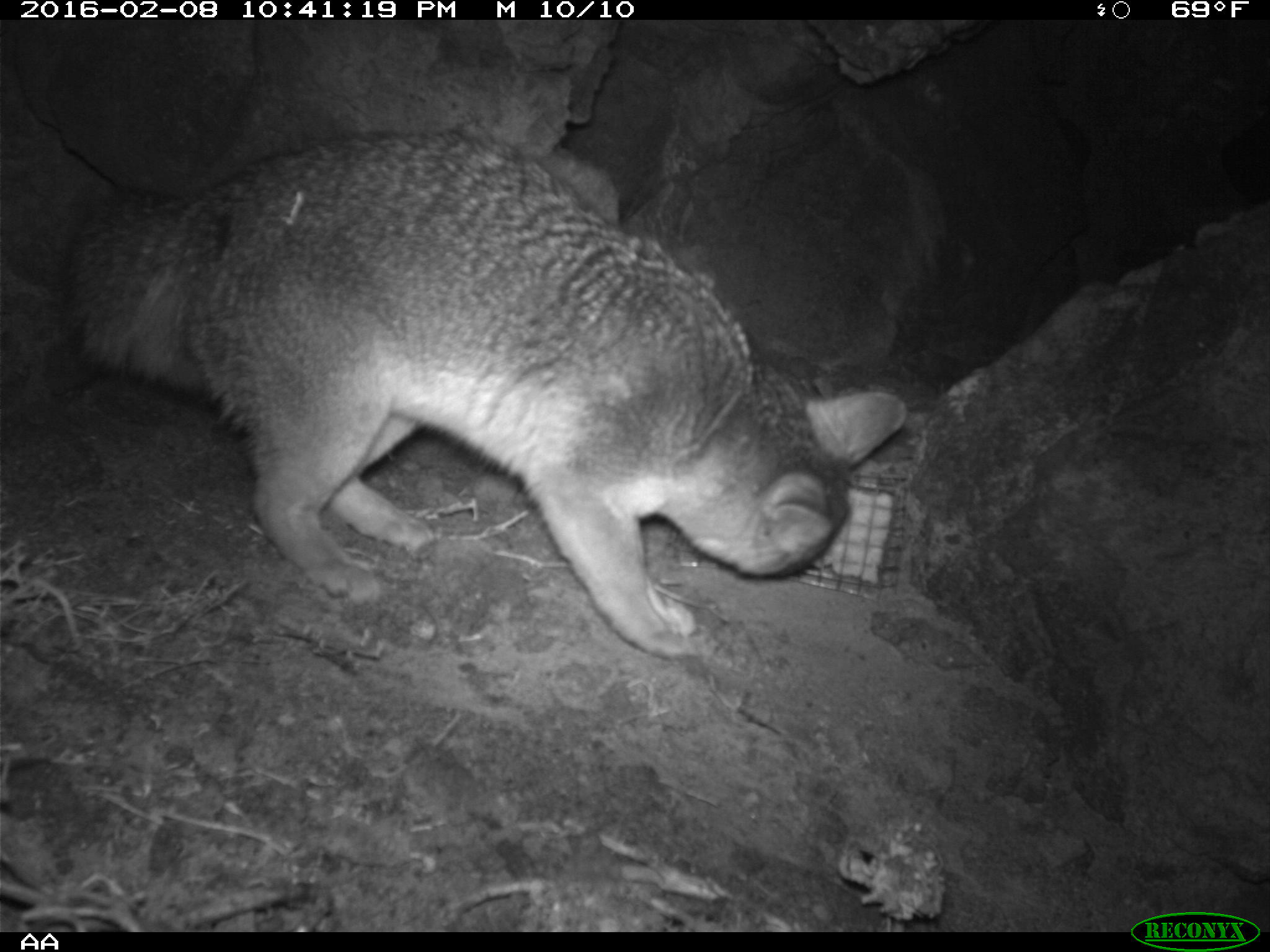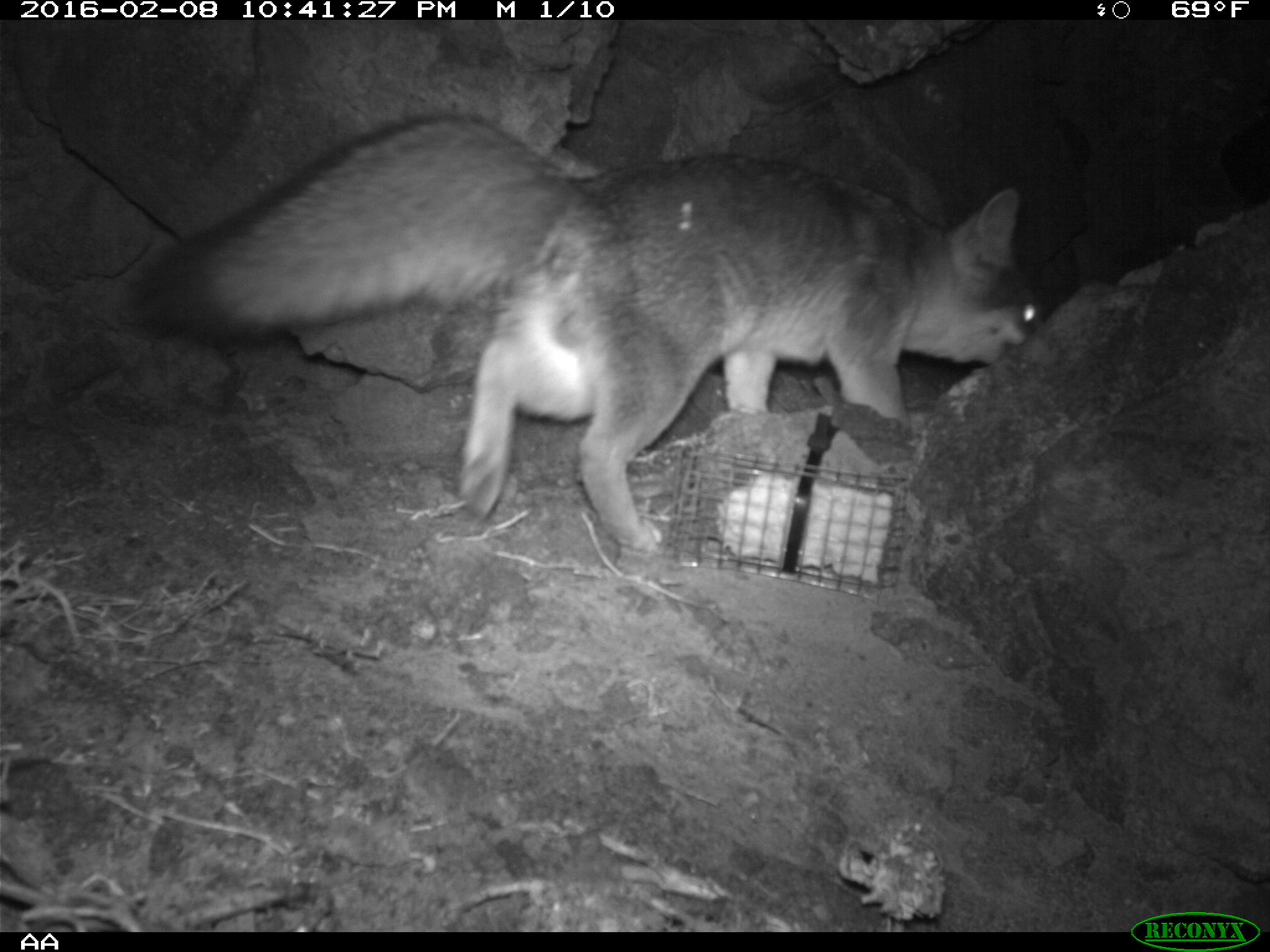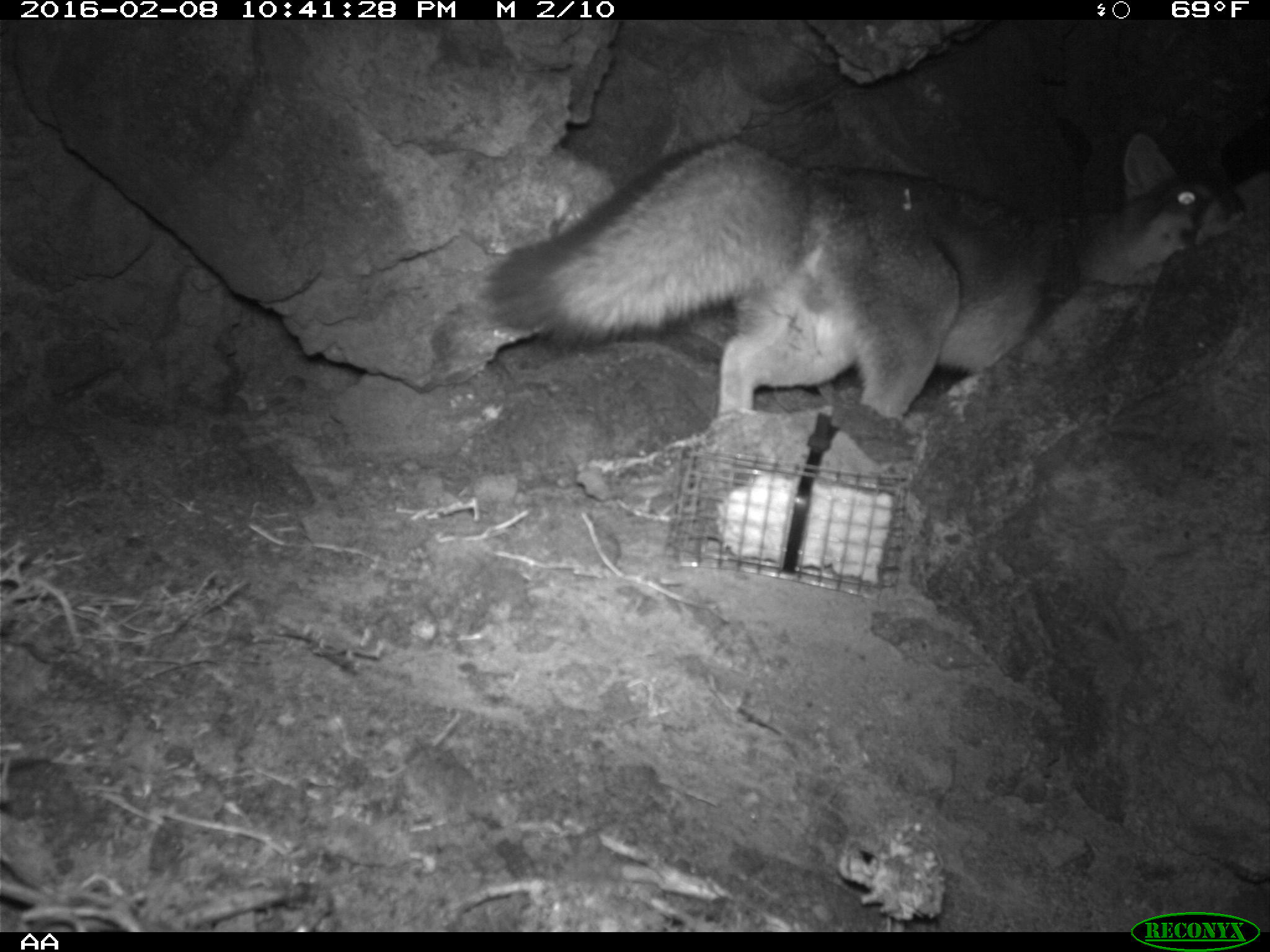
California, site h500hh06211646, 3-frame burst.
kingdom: Animalia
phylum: Chordata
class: Mammalia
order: Carnivora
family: Canidae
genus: Urocyon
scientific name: Urocyon littoralis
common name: island fox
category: fox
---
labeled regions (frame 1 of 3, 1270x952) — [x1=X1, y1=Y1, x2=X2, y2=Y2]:
fox: [x1=71, y1=128, x2=908, y2=658]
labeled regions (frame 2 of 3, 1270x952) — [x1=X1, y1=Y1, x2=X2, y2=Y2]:
fox: [x1=115, y1=108, x2=1057, y2=555]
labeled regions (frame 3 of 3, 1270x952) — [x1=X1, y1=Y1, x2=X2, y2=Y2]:
fox: [x1=482, y1=141, x2=1247, y2=420]